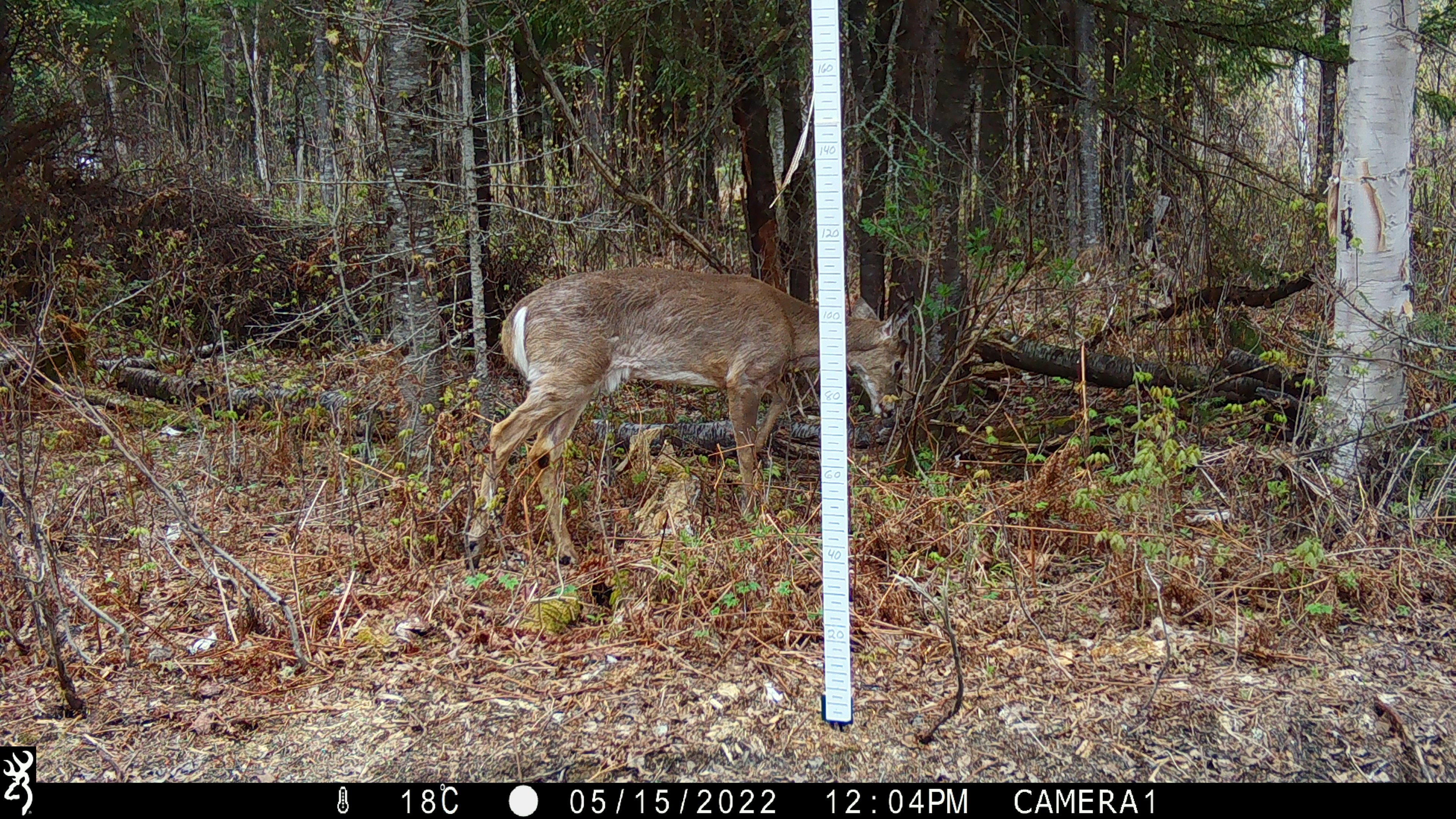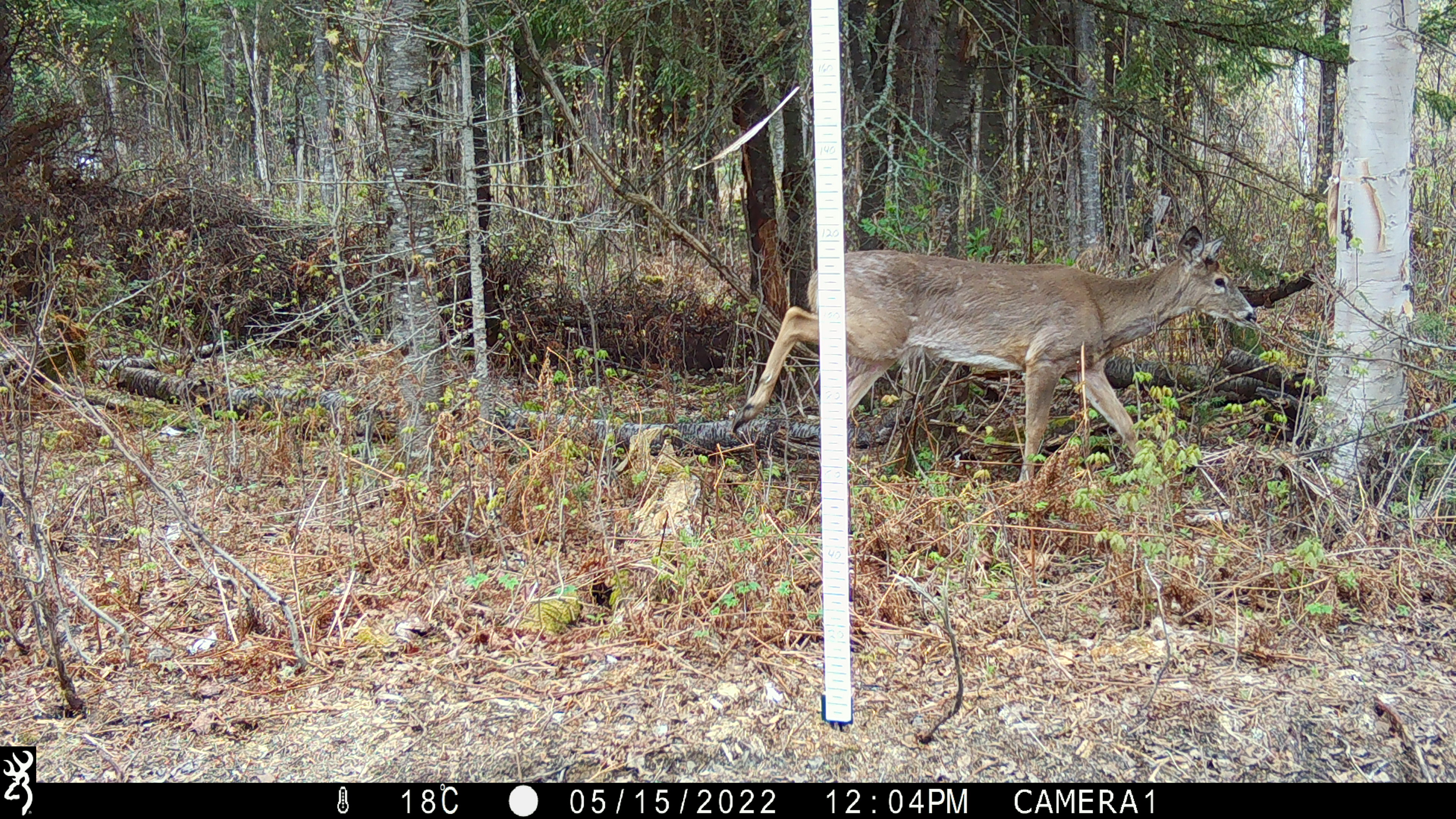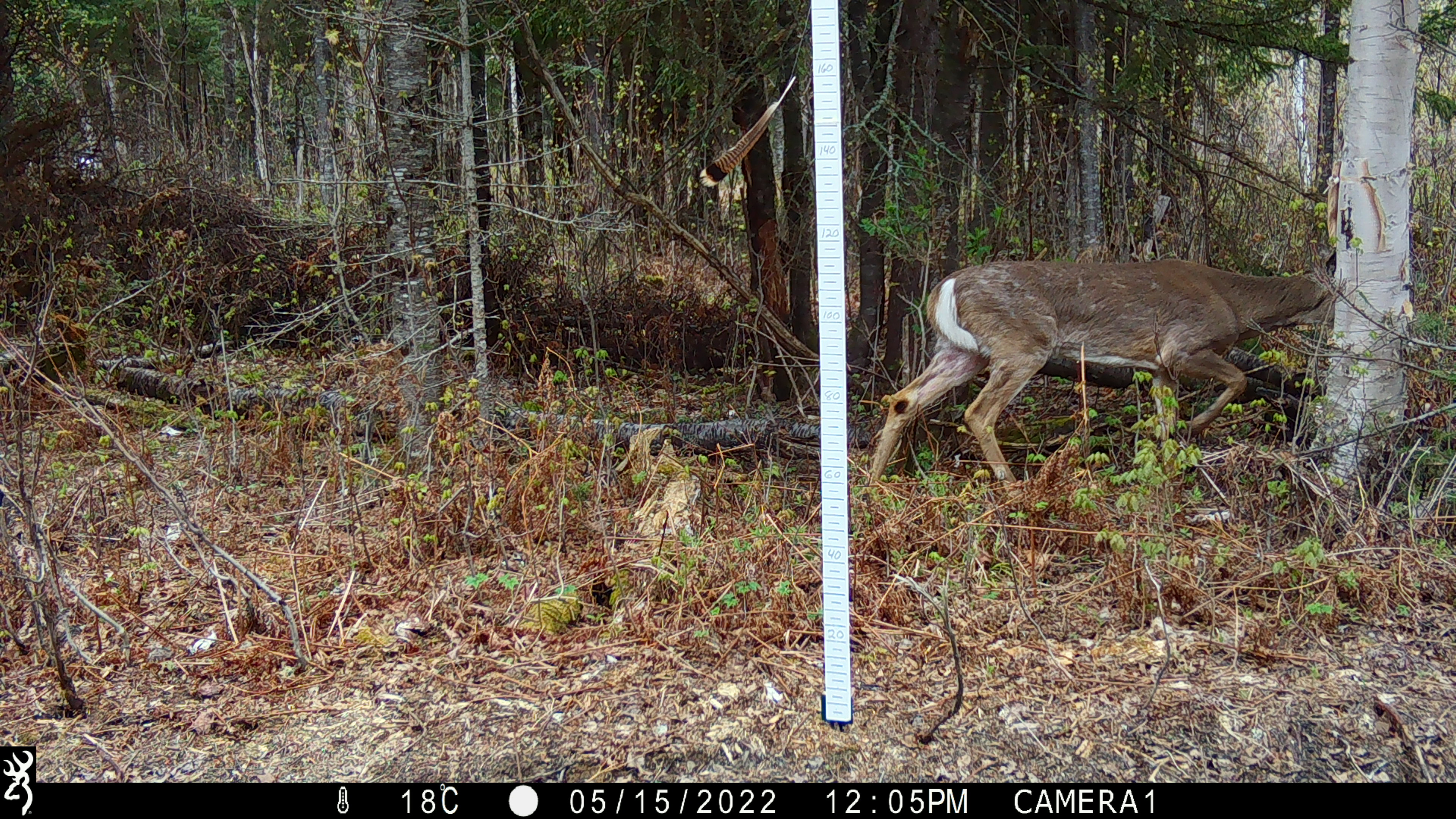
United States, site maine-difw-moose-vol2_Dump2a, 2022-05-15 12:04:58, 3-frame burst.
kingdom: Animalia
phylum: Chordata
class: Mammalia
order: Artiodactyla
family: Cervidae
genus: Odocoileus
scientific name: Odocoileus virginianus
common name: white-tailed deer